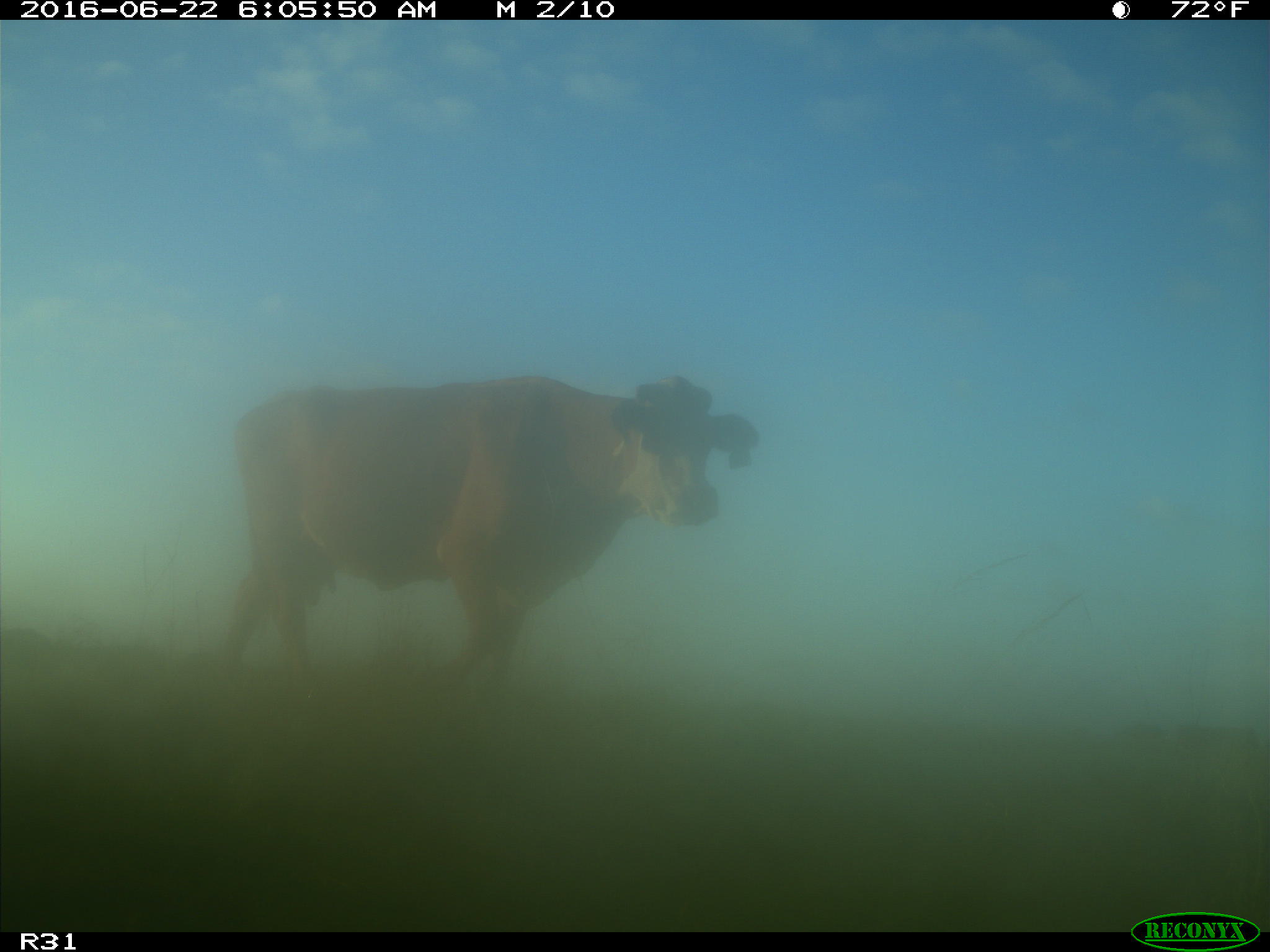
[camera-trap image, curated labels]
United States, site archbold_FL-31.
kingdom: Animalia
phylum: Chordata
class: Mammalia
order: Artiodactyla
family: Bovidae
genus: Bos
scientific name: Bos taurus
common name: domestic cow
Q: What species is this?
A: Bos taurus (domestic cow).